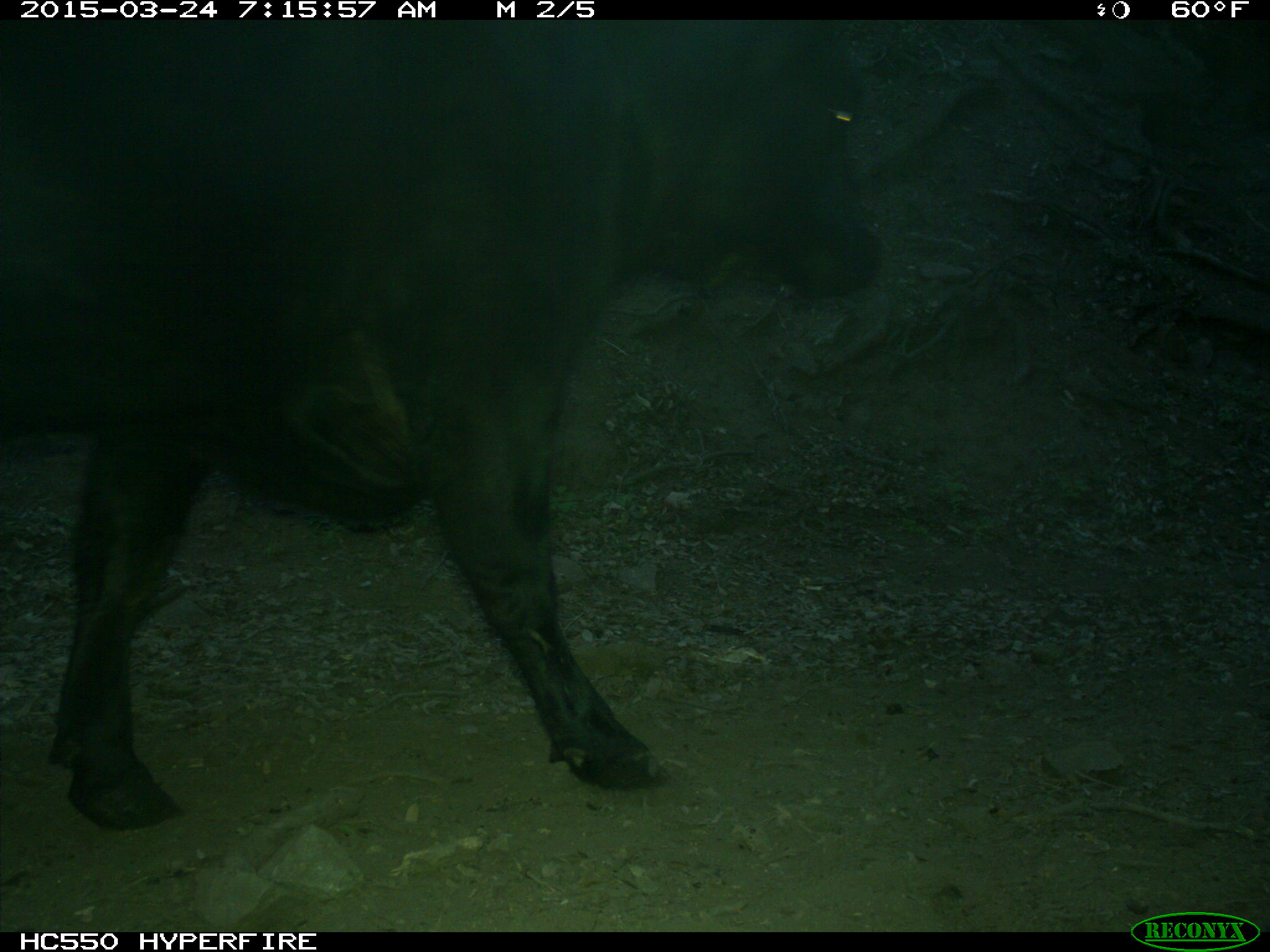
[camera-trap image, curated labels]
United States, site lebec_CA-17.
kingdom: Animalia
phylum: Chordata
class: Mammalia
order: Artiodactyla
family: Bovidae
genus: Bos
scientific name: Bos taurus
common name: domestic cow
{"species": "Bos taurus (domestic cow)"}